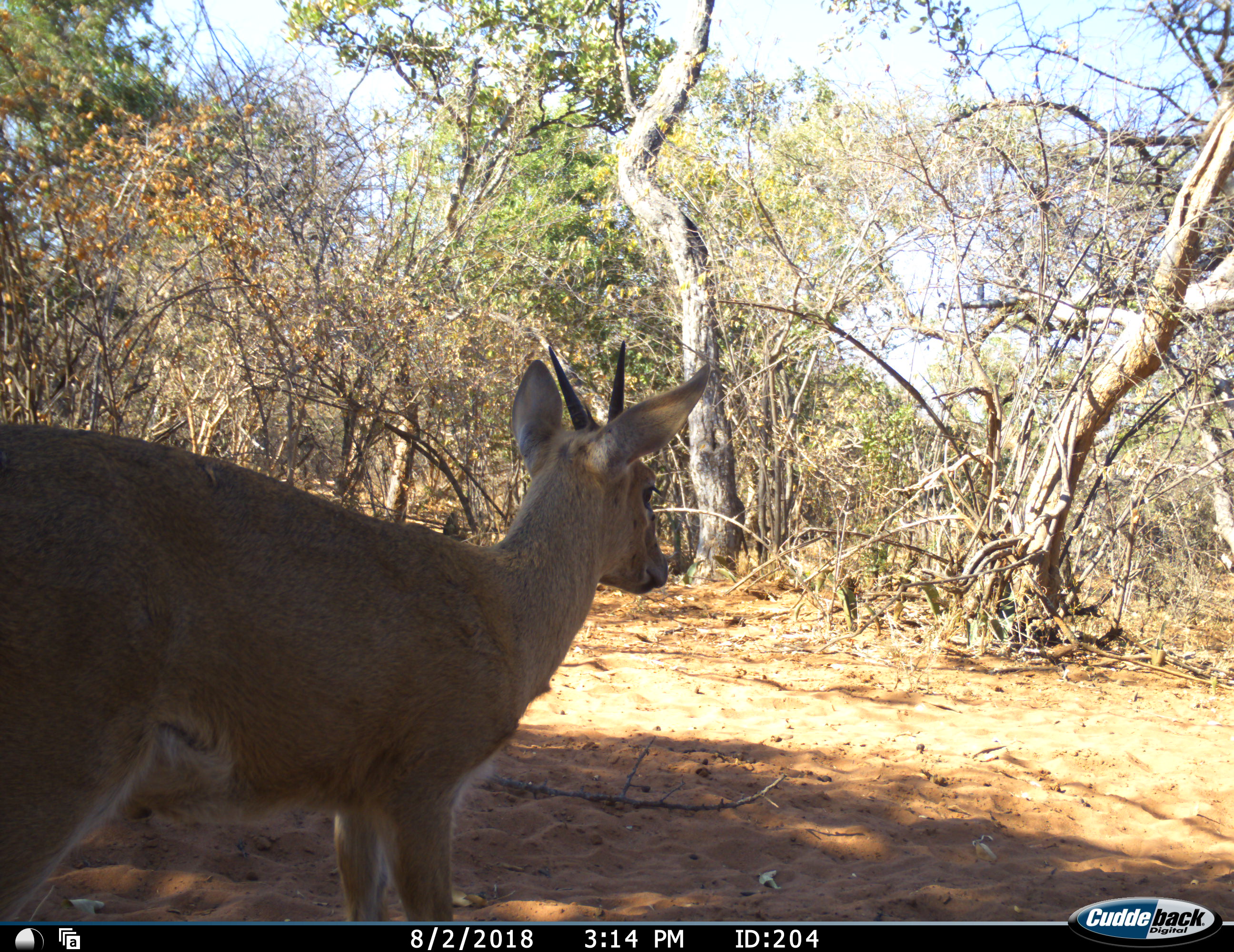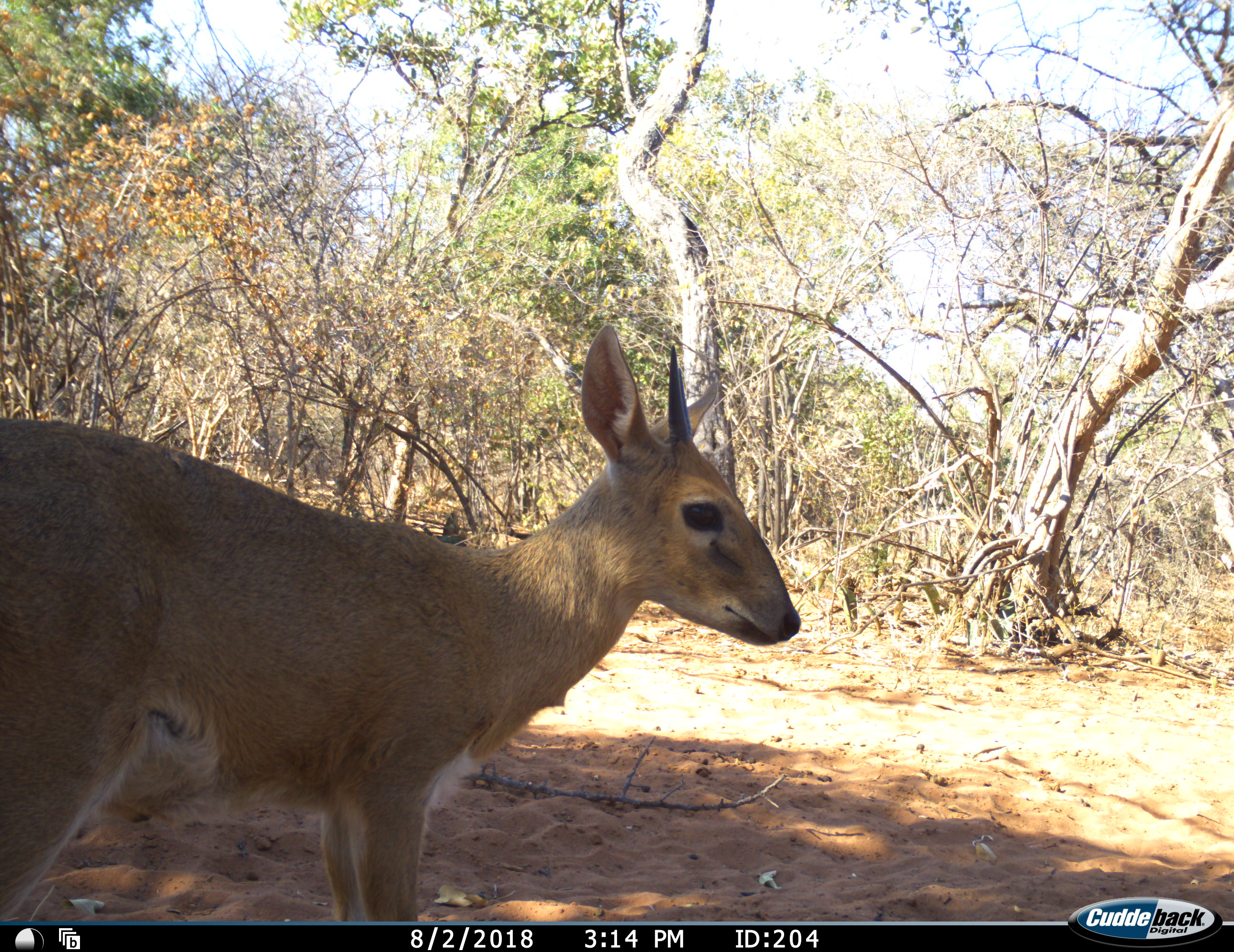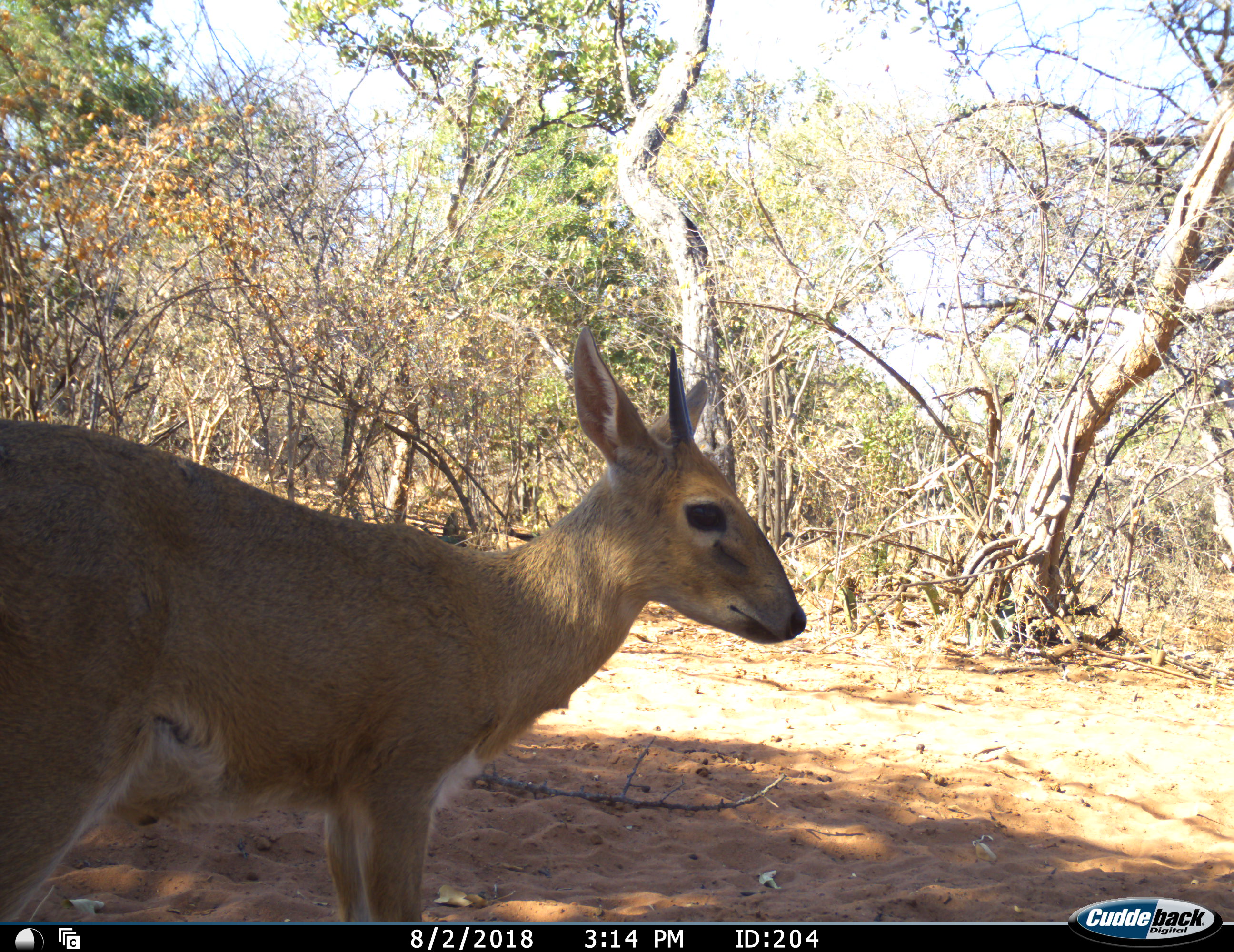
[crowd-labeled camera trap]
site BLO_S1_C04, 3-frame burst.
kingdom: Animalia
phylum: Chordata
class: Mammalia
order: Artiodactyla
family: Bovidae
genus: Sylvicapra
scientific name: Sylvicapra grimmia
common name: common duiker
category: duikercommongrey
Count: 1.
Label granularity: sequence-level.